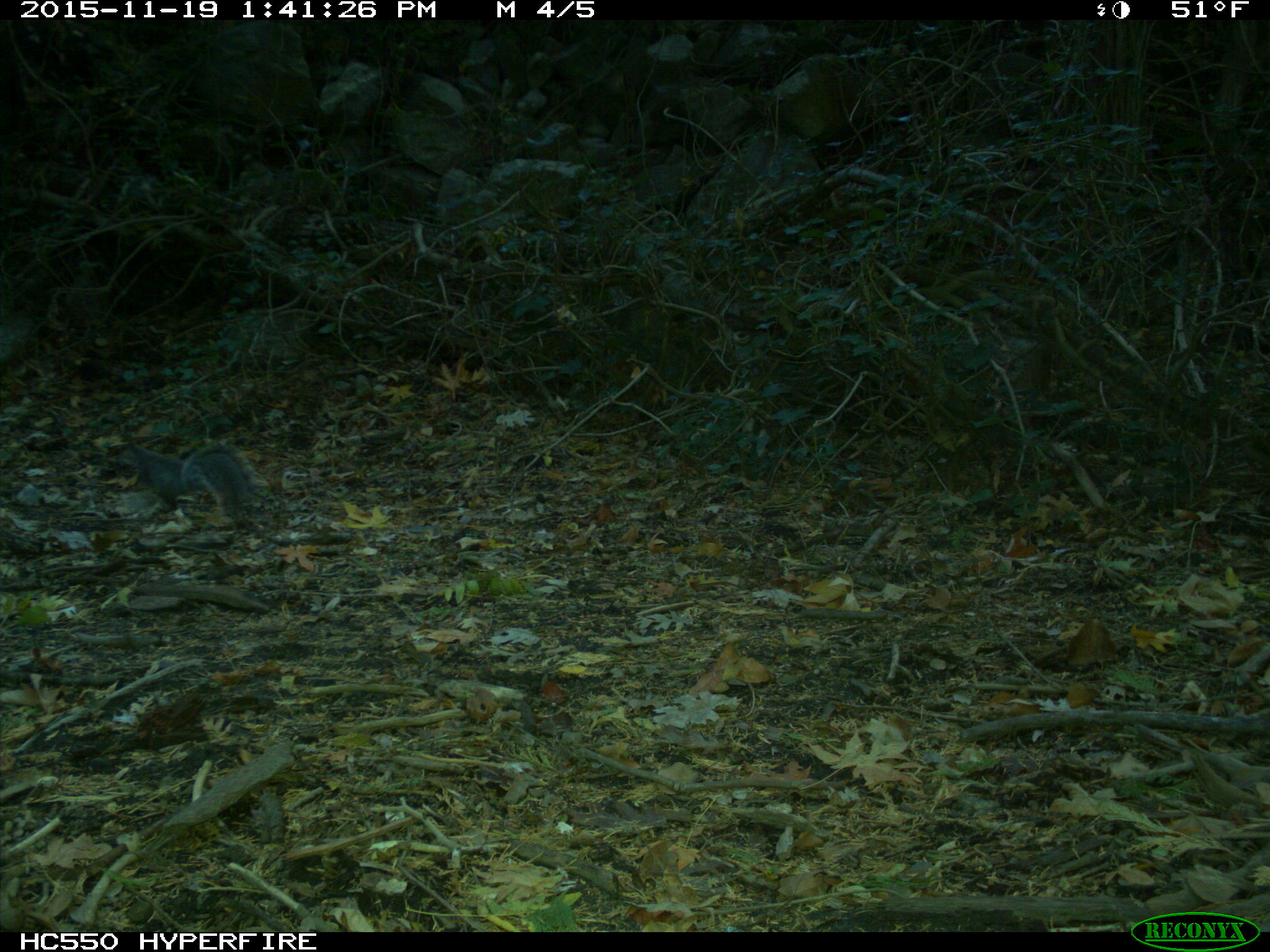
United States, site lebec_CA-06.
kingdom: Animalia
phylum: Chordata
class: Mammalia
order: Rodentia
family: Sciuridae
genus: Sciurus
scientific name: Sciurus carolinensis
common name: eastern gray squirrel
Sciurus carolinensis (eastern gray squirrel).